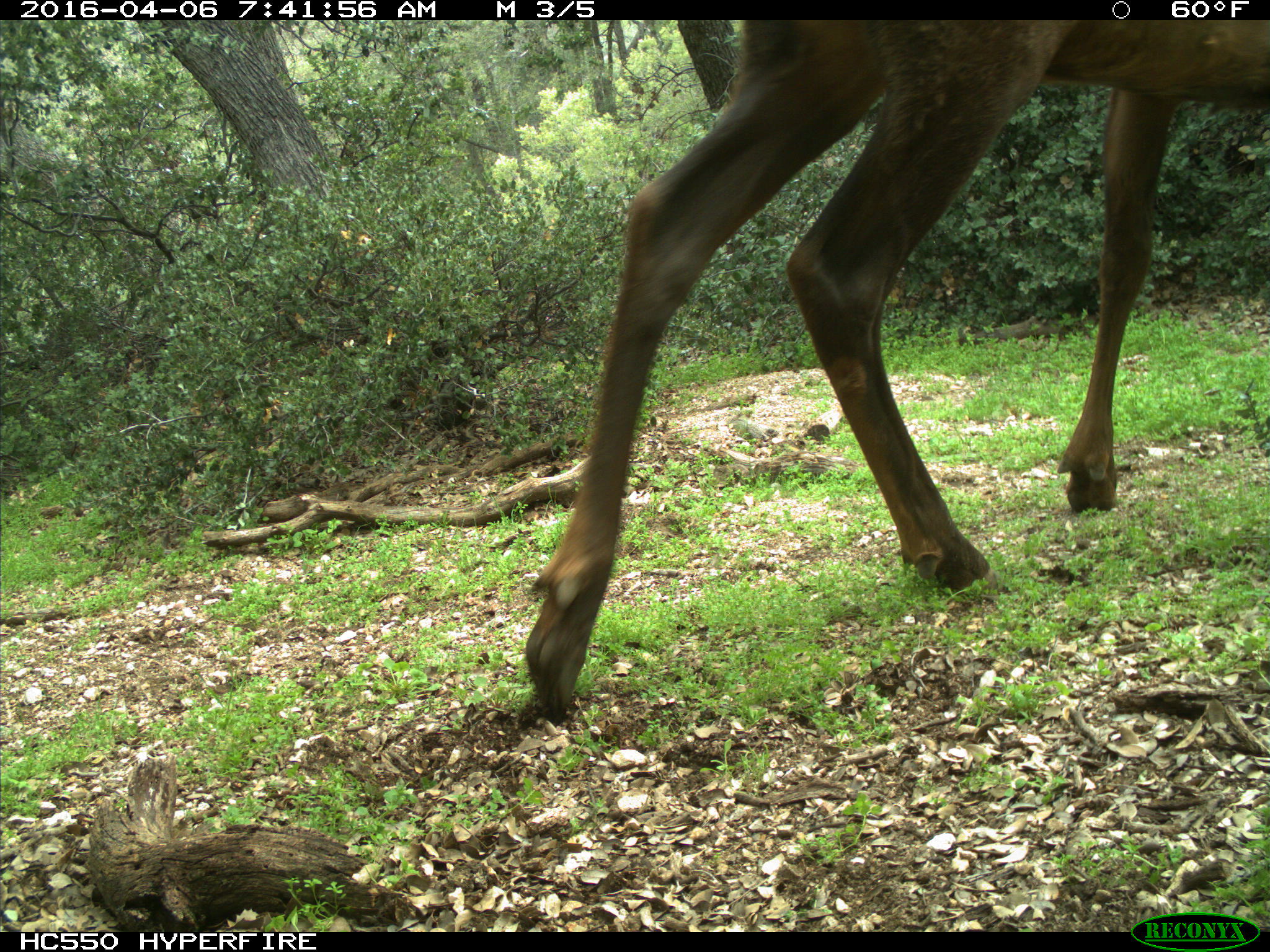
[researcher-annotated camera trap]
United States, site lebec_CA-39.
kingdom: Animalia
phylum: Chordata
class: Mammalia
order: Artiodactyla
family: Cervidae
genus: Cervus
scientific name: Cervus canadensis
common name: elk